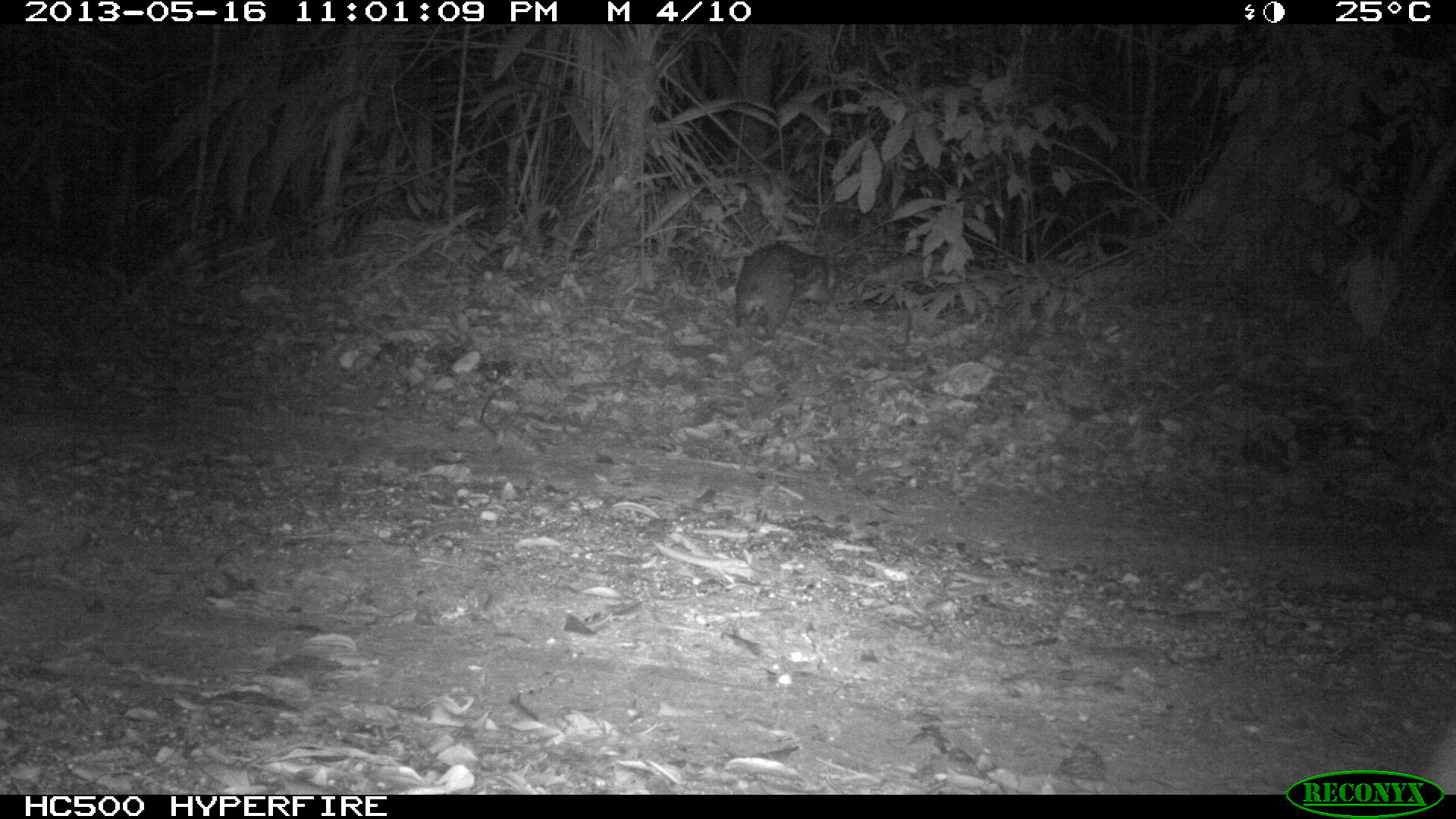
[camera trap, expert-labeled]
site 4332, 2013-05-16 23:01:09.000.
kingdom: Animalia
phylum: Chordata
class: Mammalia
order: Rodentia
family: Cuniculidae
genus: Cuniculus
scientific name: Cuniculus paca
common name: lowland paca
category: agouti paca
Agouti paca (lowland paca) (Cuniculus paca), count 1.